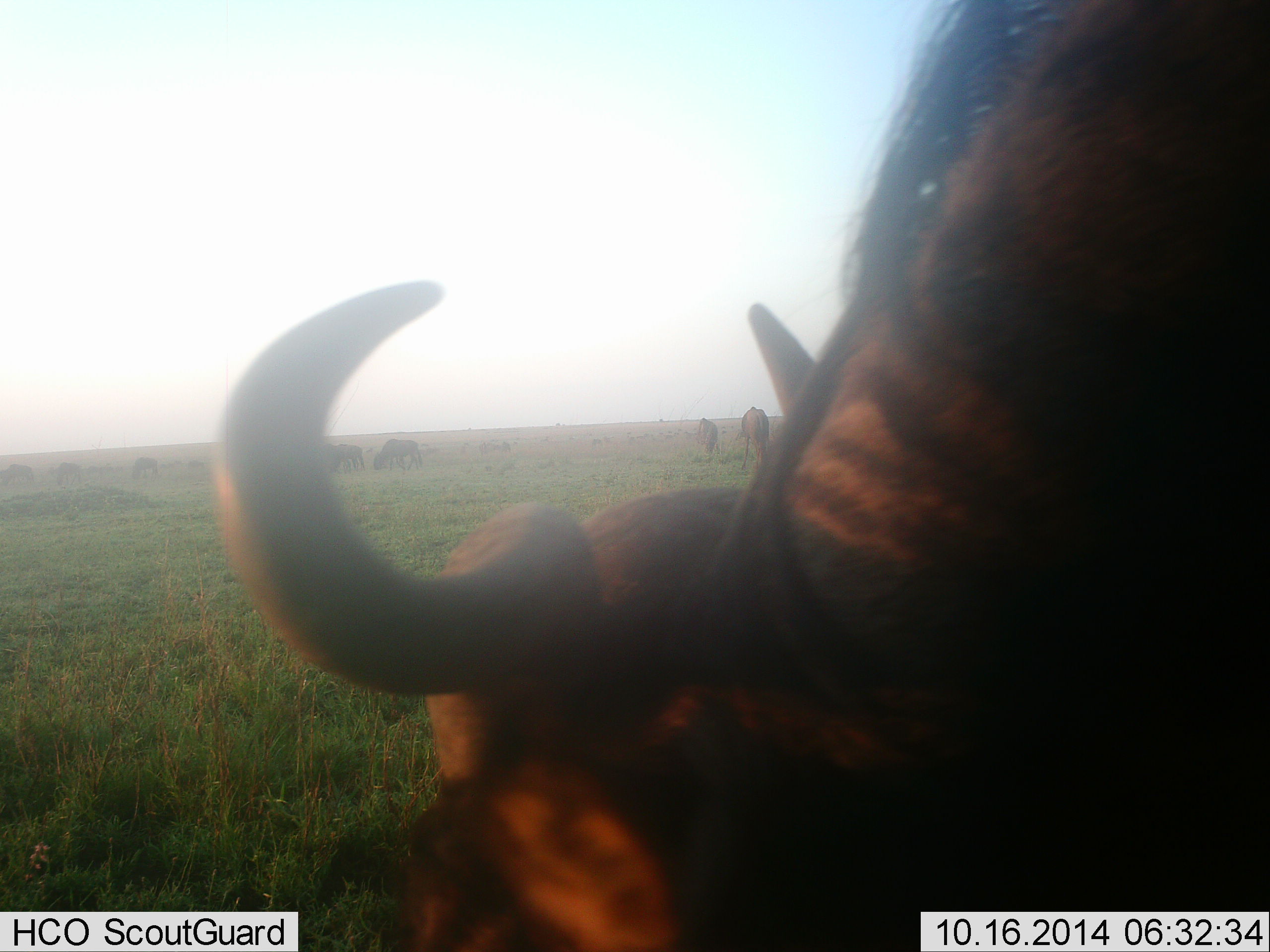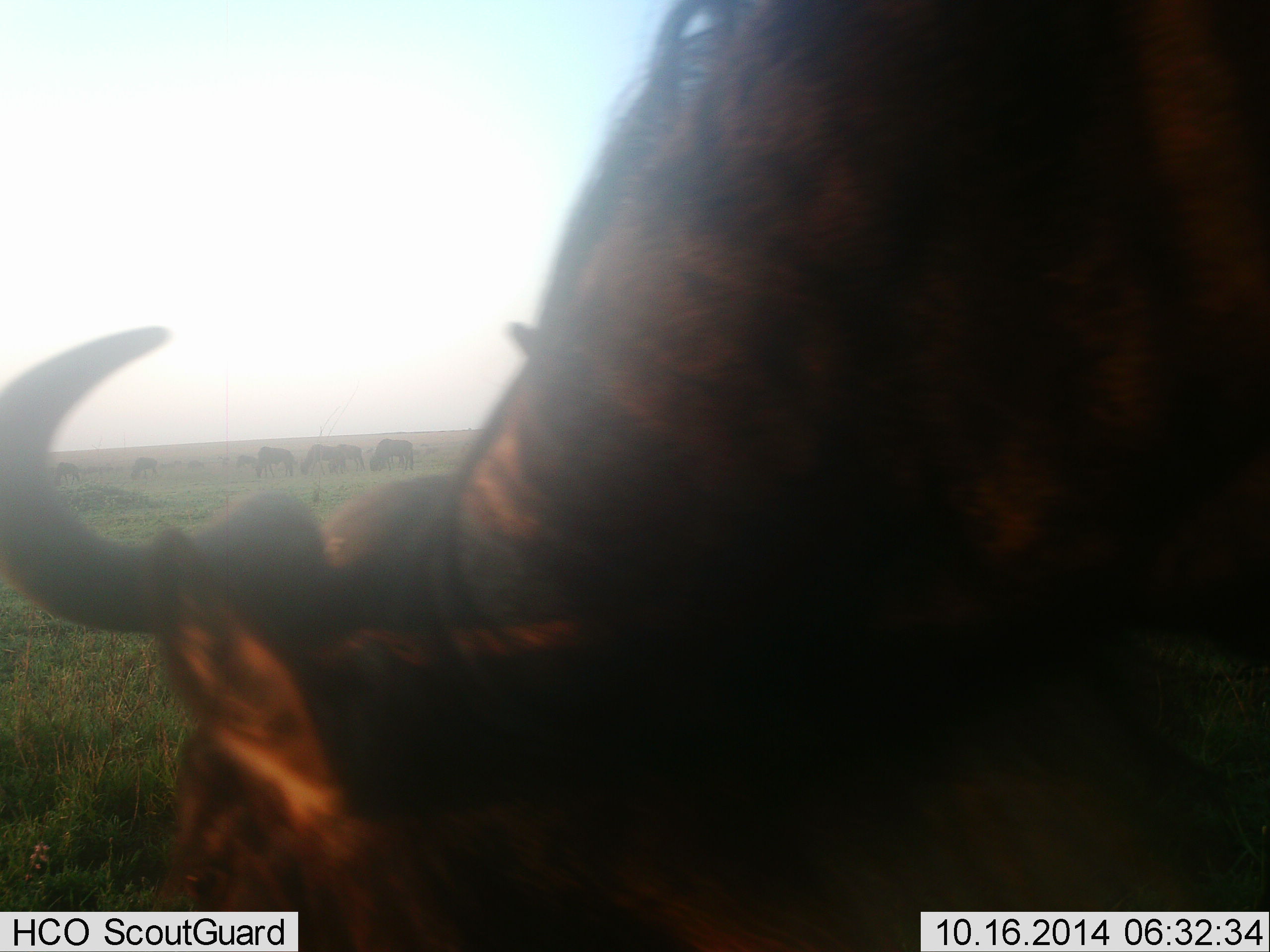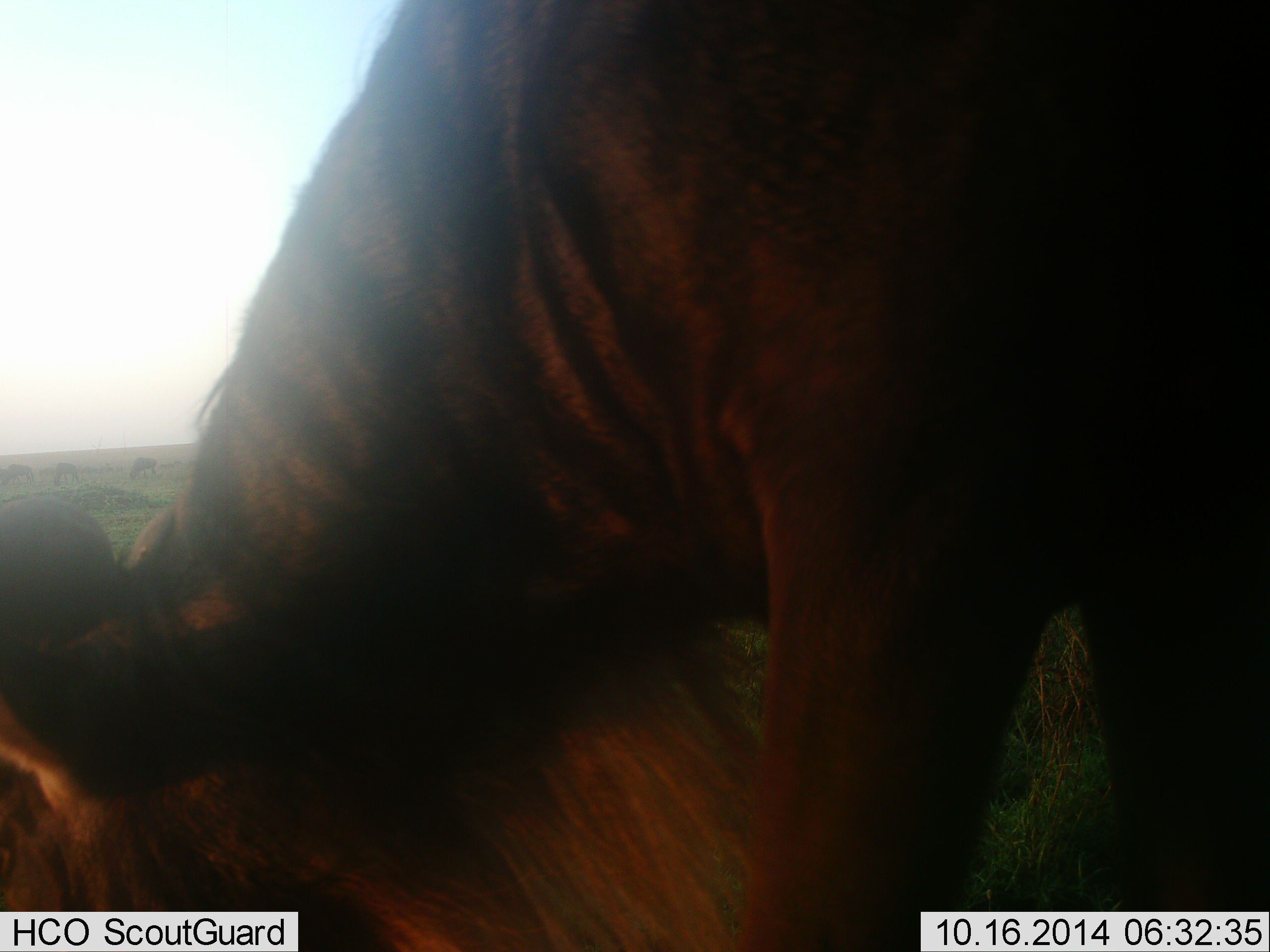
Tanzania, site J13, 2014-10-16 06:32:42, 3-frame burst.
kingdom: Animalia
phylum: Chordata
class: Mammalia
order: Artiodactyla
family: Bovidae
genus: Connochaetes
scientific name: Connochaetes taurinus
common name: blue wildebeest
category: wildebeest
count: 8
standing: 20%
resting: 0%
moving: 30%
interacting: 0%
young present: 0%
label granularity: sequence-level